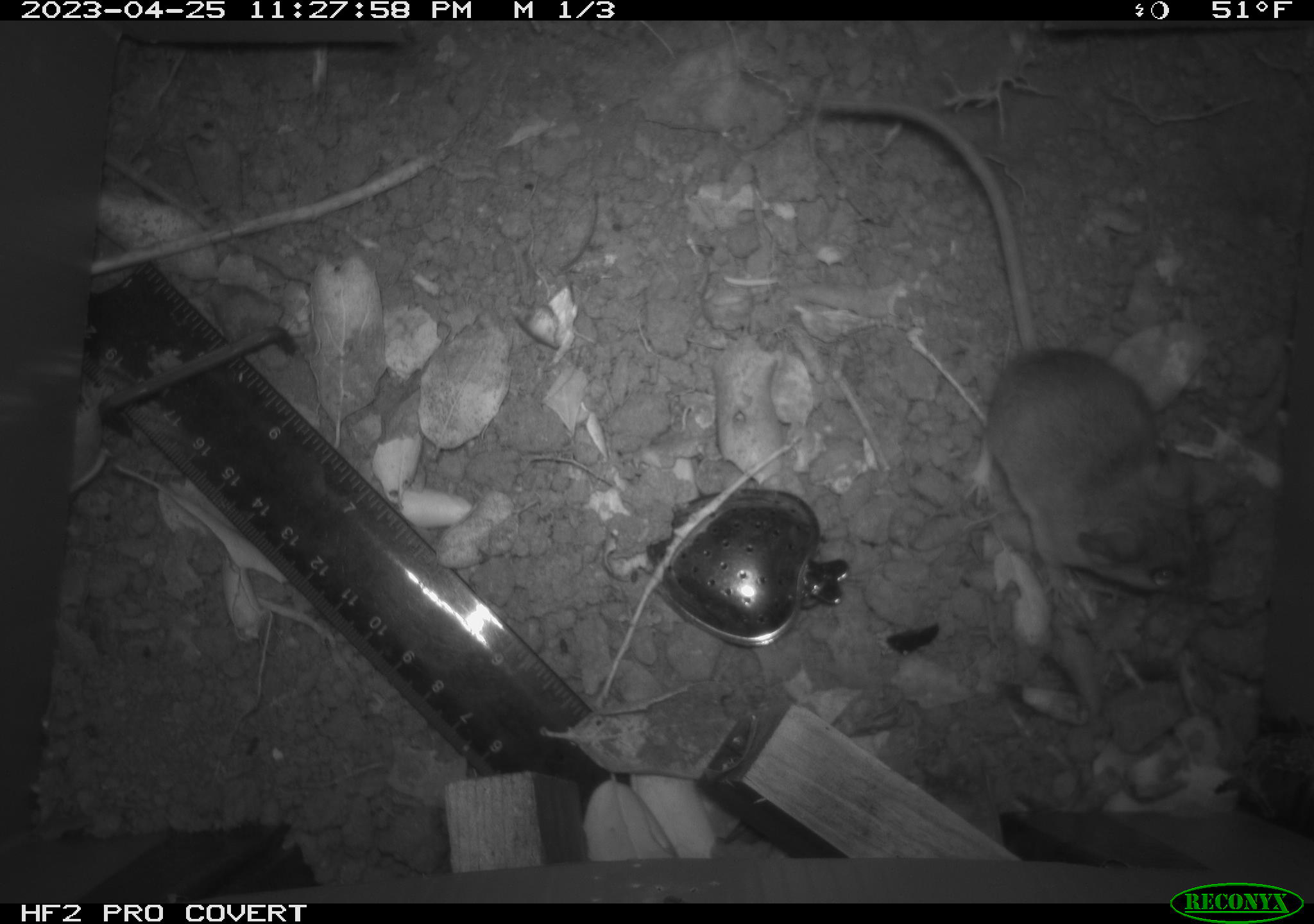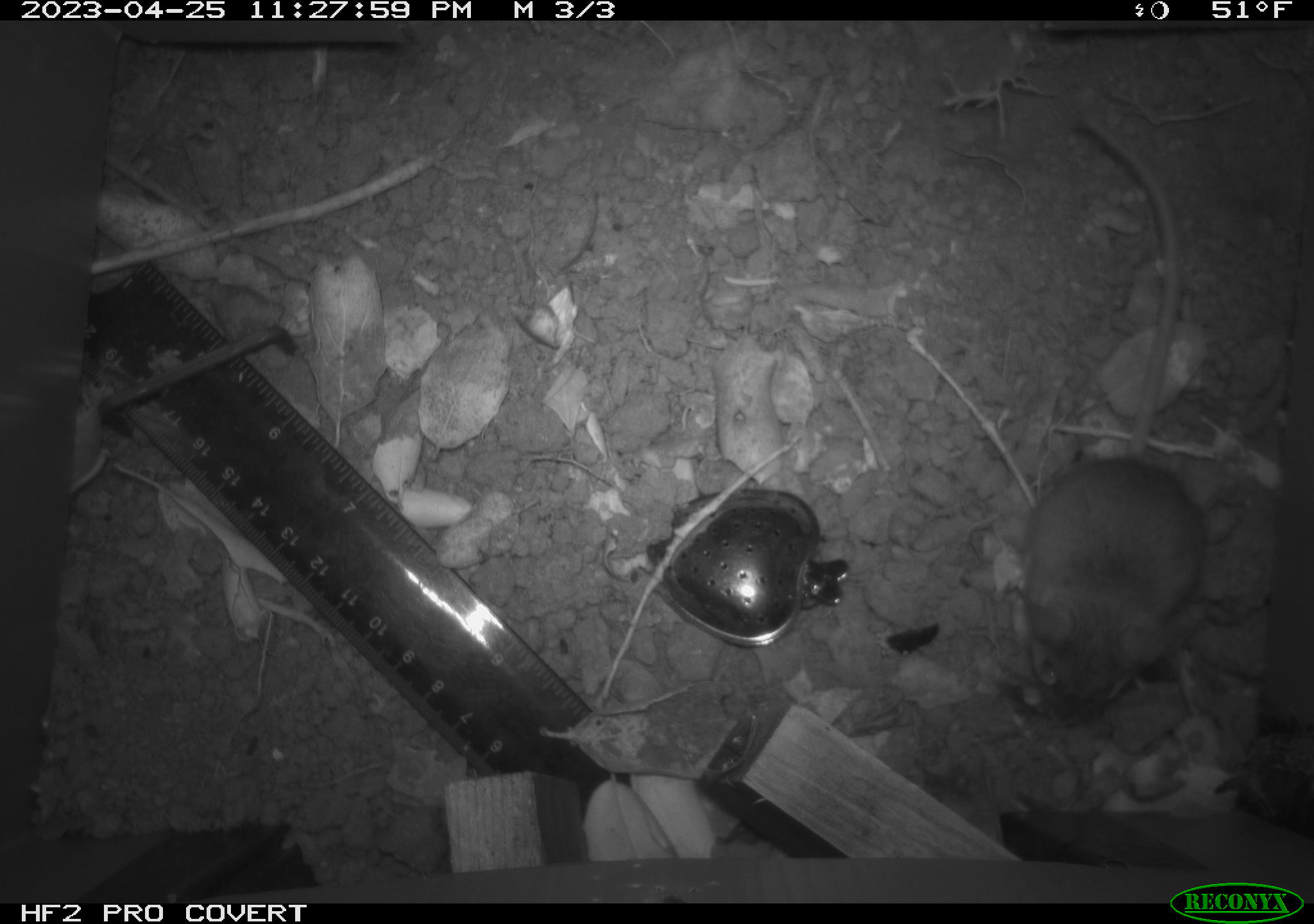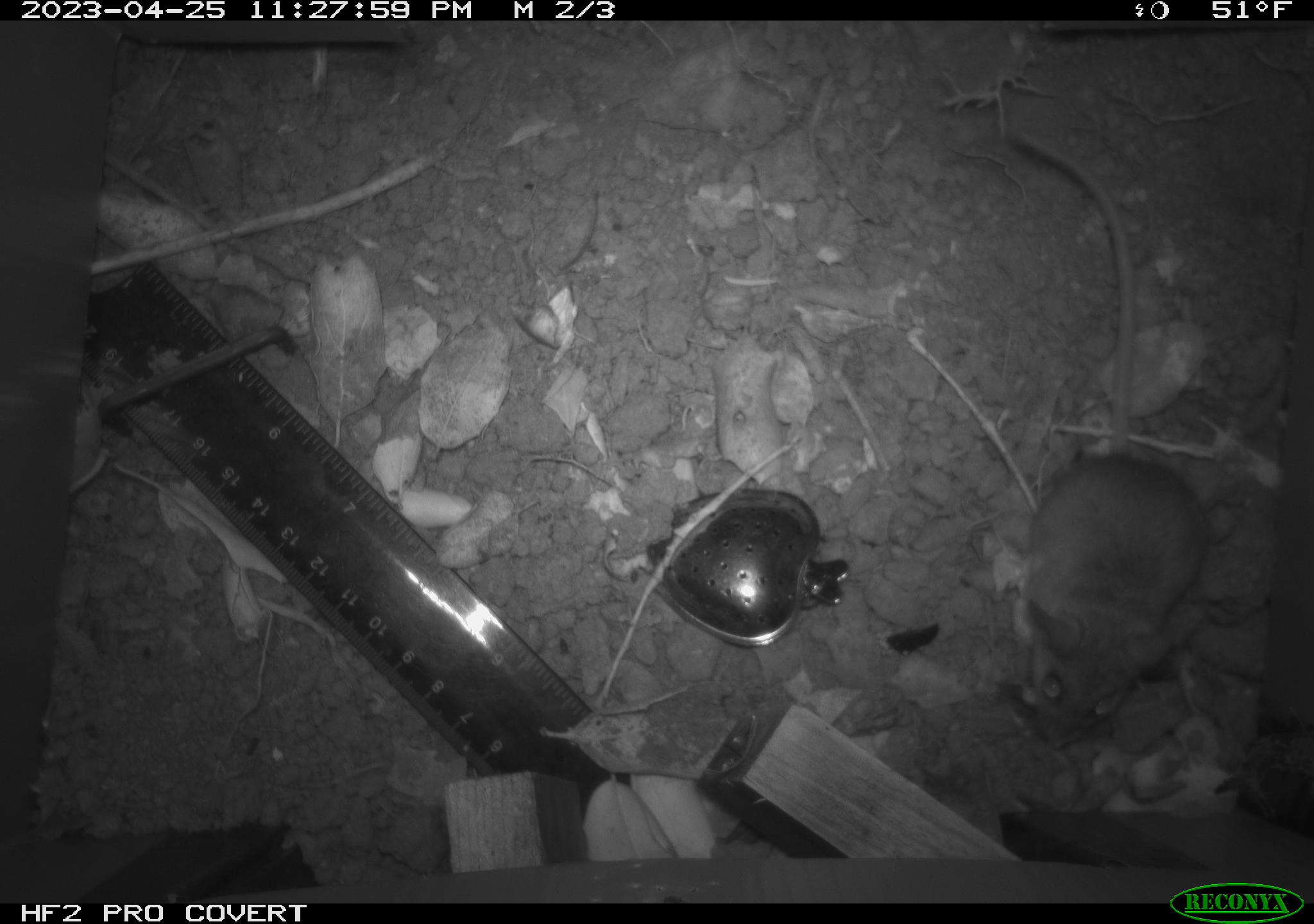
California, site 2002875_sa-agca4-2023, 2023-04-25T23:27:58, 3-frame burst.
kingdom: Animalia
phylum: Chordata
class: Mammalia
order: Rodentia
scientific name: Rodentia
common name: mouse species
Mouse species (Rodentia).